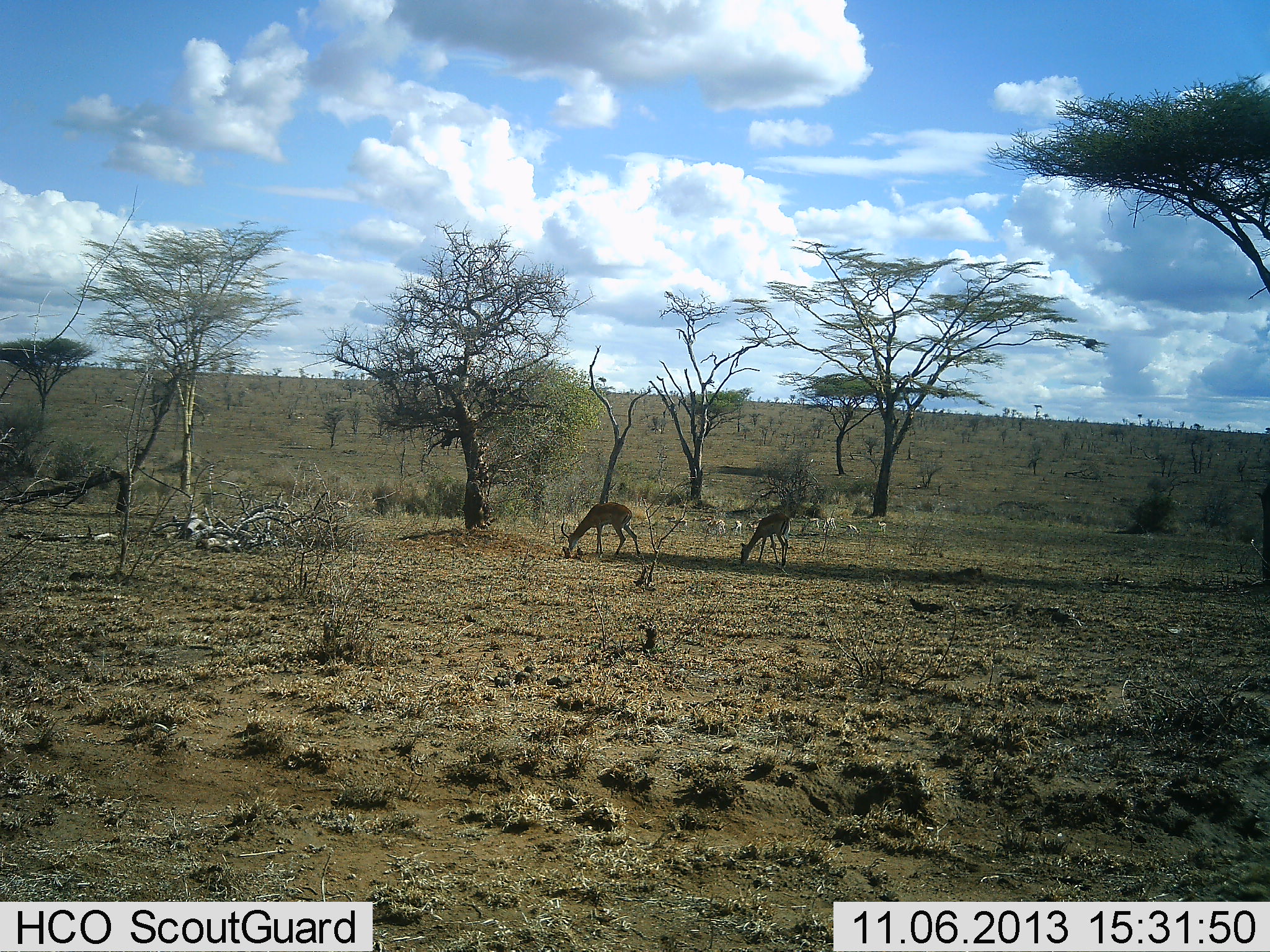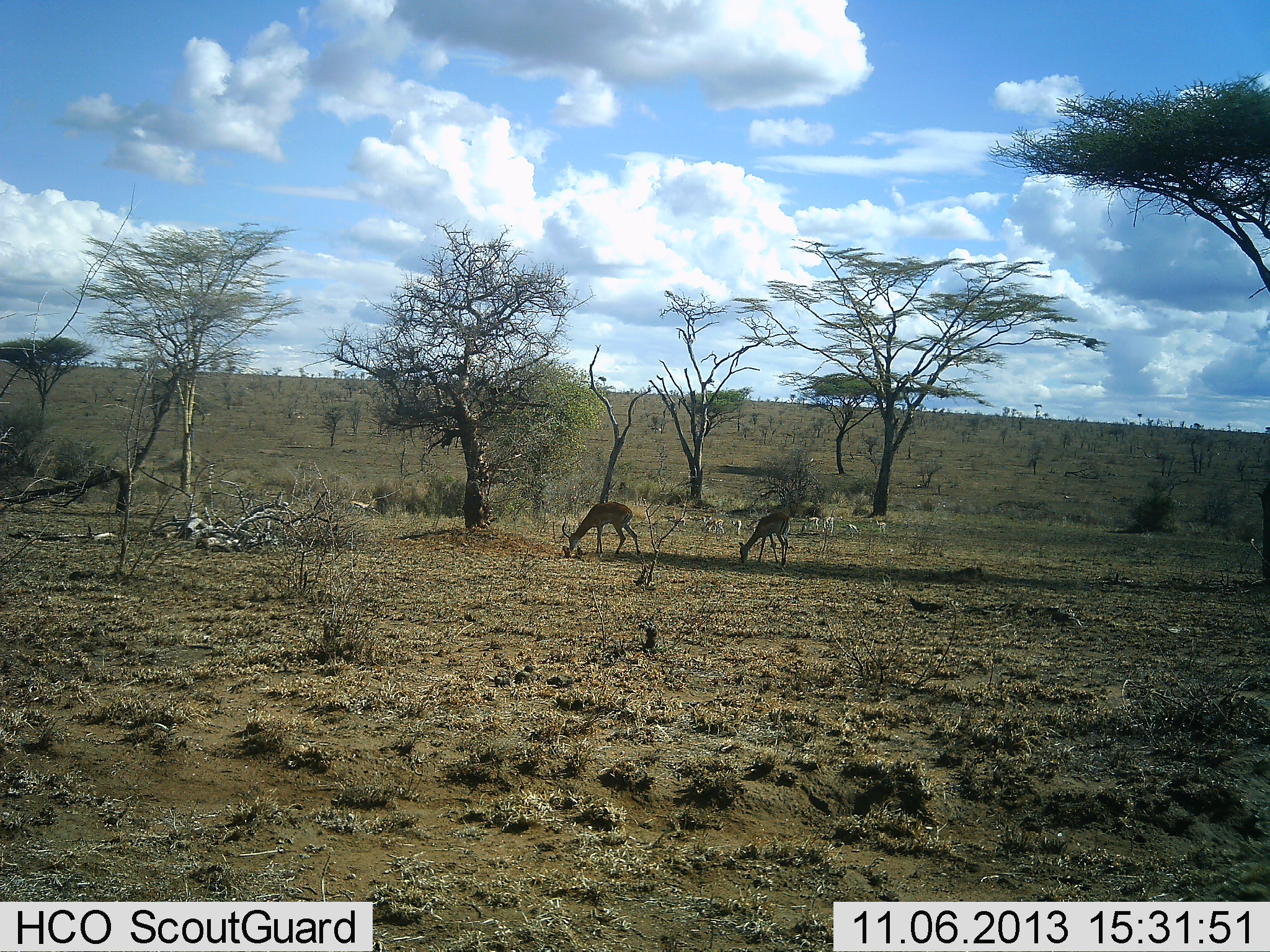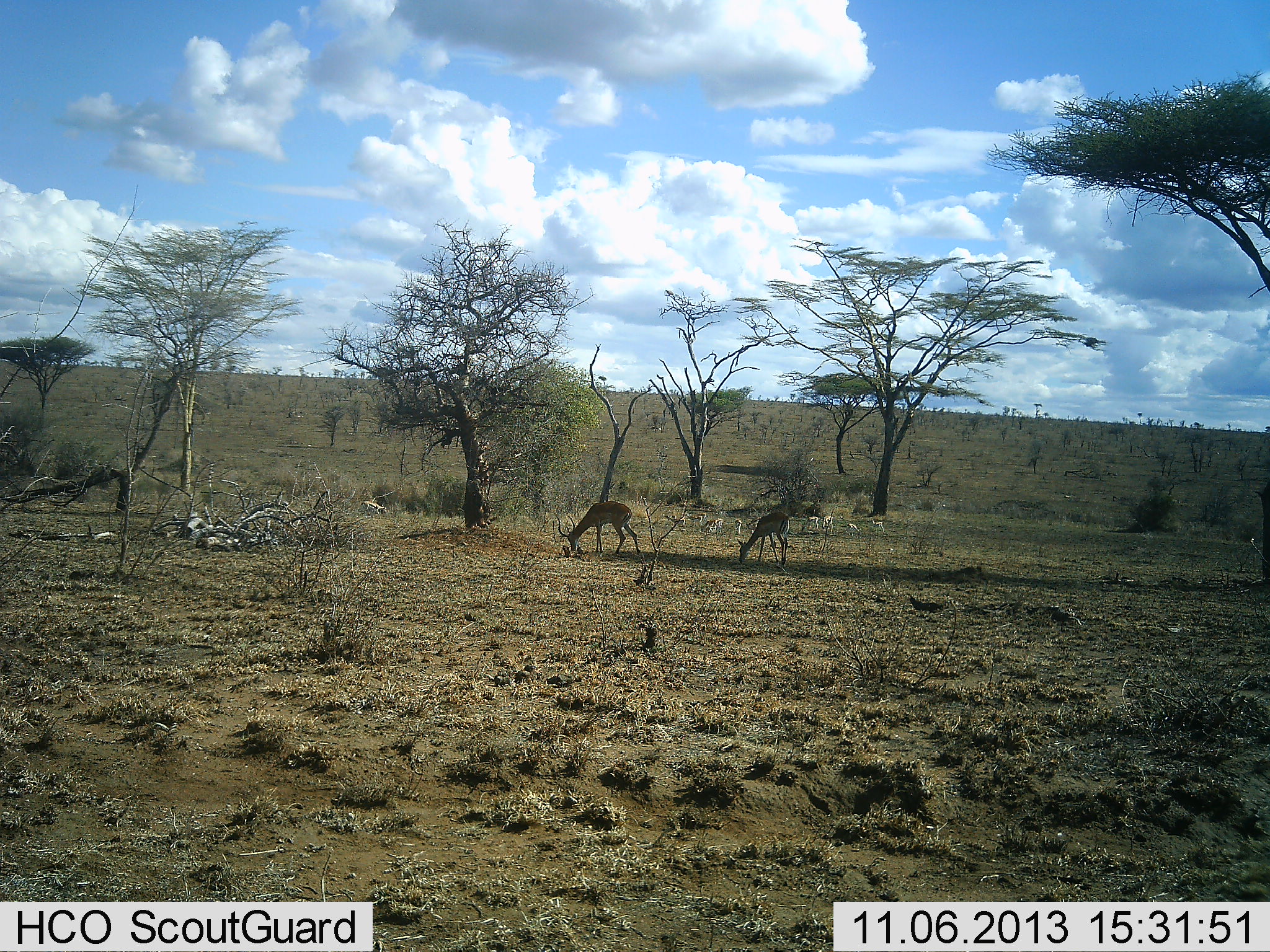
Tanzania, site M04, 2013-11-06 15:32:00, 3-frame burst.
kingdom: Animalia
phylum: Chordata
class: Mammalia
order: Artiodactyla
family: Bovidae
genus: Nanger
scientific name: Nanger granti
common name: grant's gazelle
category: gazellegrants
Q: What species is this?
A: Gazellegrants (grant's gazelle) (Nanger granti).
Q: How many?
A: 2.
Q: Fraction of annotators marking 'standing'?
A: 33%.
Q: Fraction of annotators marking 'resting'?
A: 0%.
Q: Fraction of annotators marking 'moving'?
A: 17%.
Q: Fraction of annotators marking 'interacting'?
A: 0%.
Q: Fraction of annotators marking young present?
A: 0%.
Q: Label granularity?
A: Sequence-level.